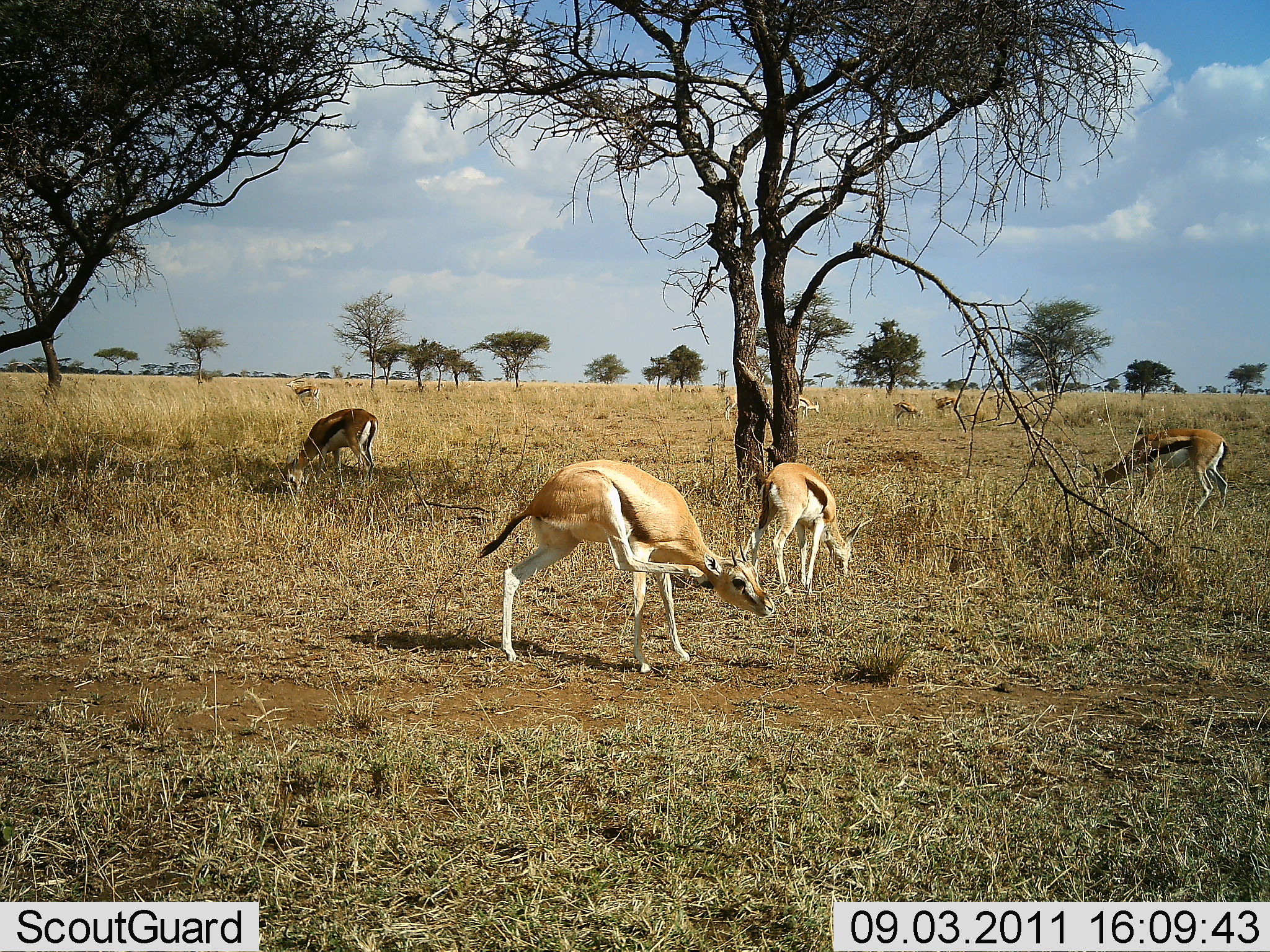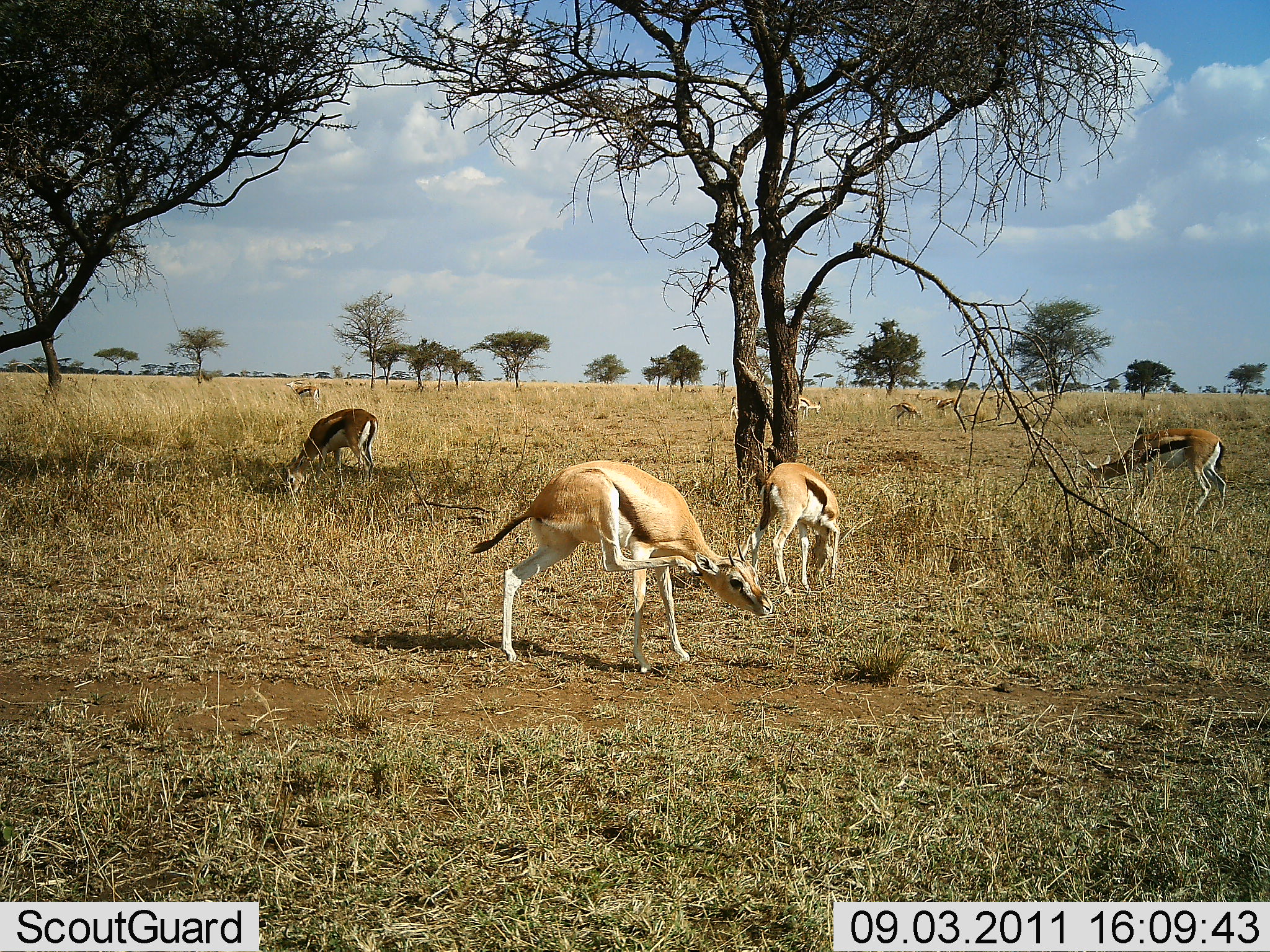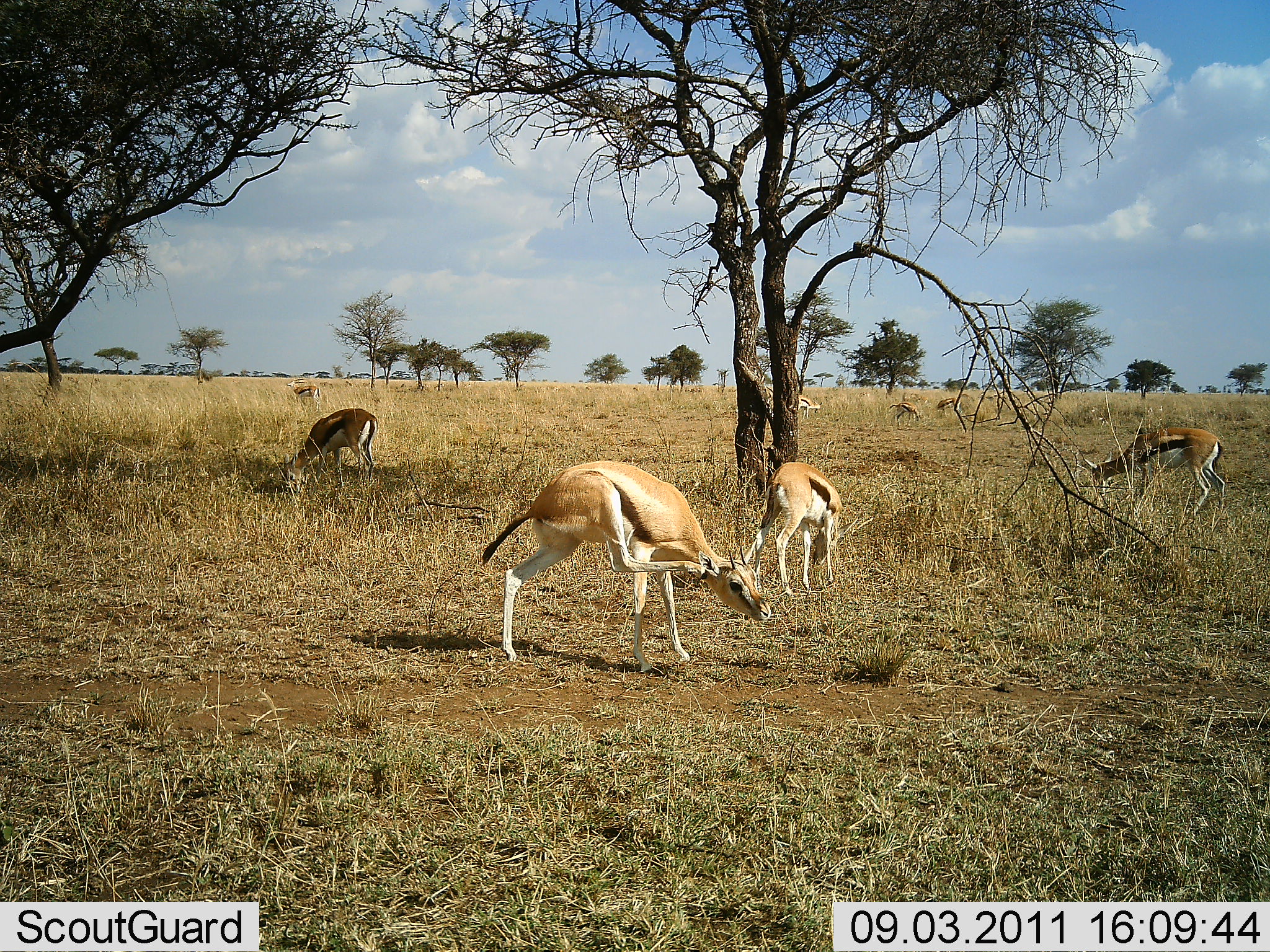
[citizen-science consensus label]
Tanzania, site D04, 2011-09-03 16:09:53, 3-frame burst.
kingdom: Animalia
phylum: Chordata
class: Mammalia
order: Artiodactyla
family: Bovidae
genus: Eudorcas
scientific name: Eudorcas thomsonii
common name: thomson's gazelle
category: gazellethomsons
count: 4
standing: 64%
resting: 0%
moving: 18%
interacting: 0%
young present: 0%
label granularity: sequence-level